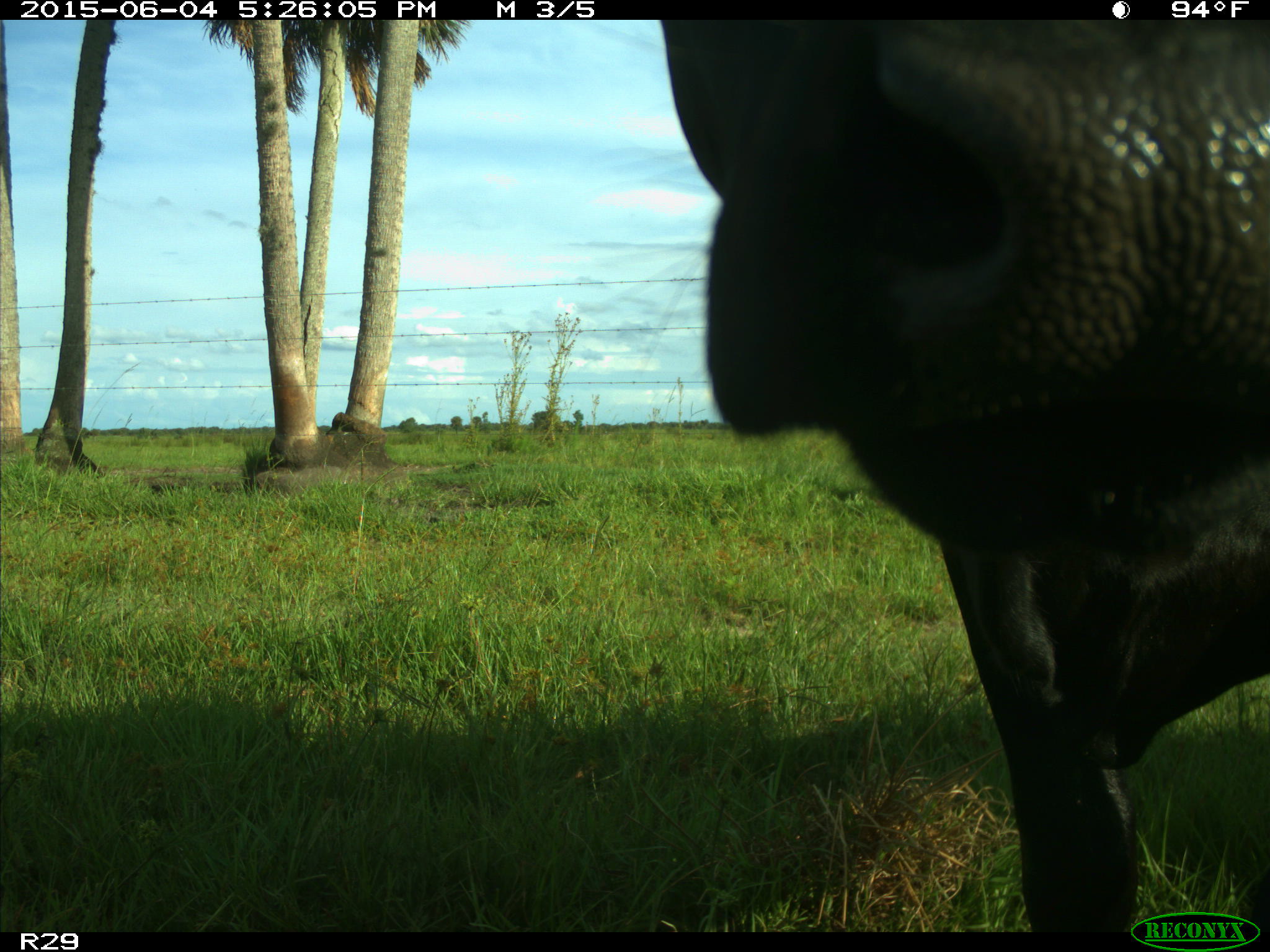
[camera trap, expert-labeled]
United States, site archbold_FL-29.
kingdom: Animalia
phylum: Chordata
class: Mammalia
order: Artiodactyla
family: Bovidae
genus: Bos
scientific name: Bos taurus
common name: domestic cow